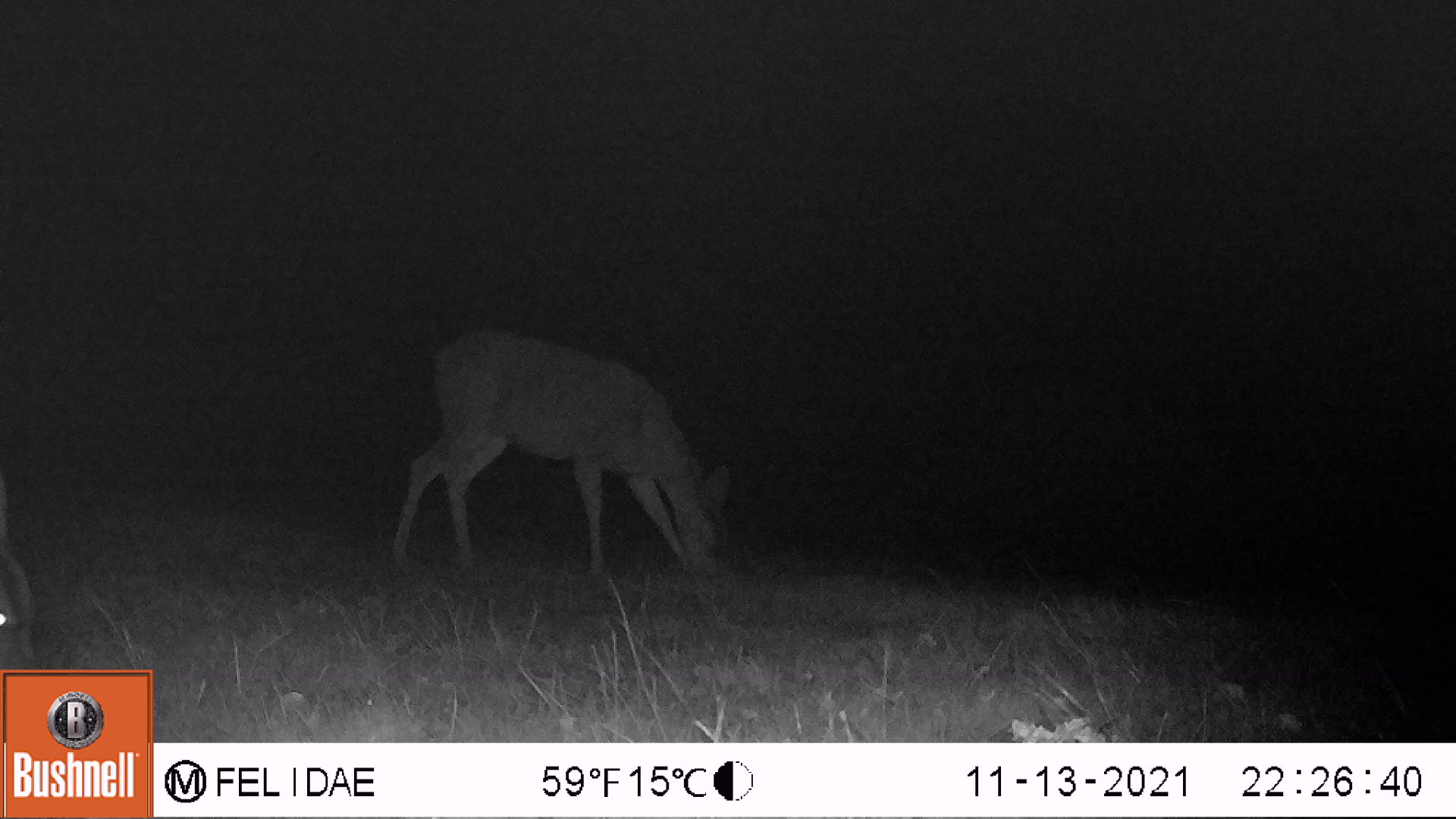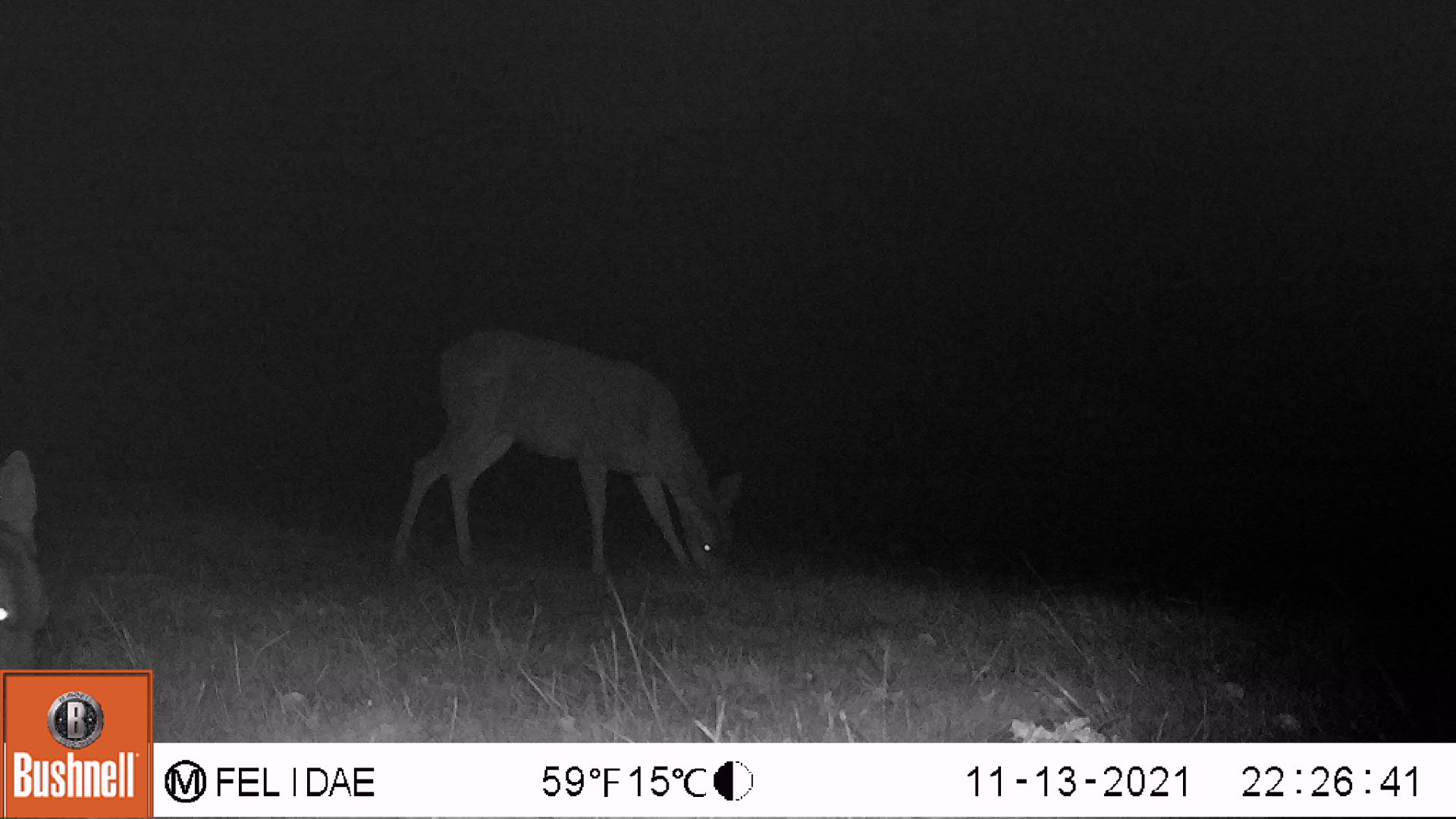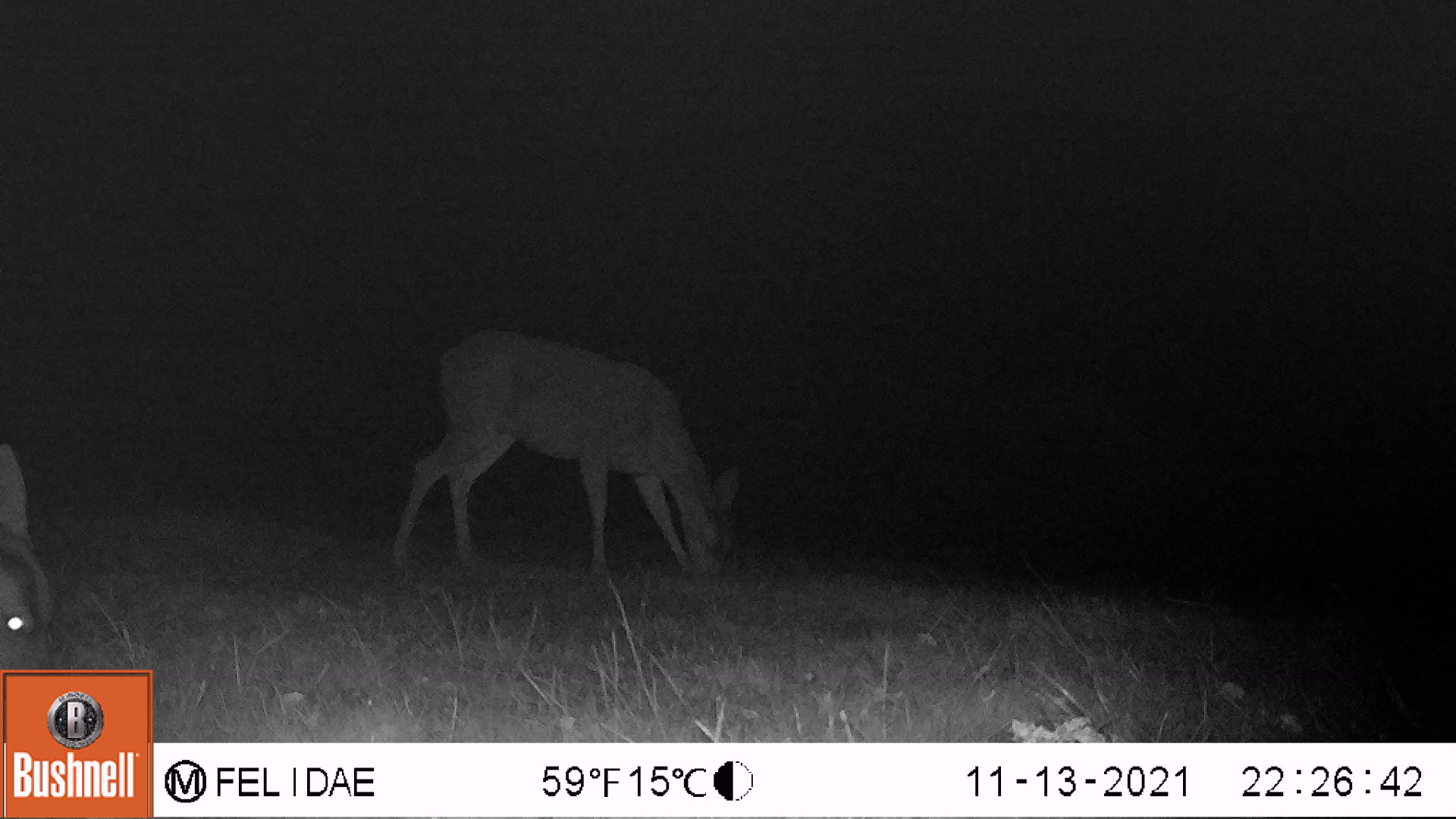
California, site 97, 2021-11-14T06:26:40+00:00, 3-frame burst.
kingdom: Animalia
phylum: Chordata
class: Mammalia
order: Artiodactyla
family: Cervidae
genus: Odocoileus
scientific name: Odocoileus hemionus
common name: mule deer